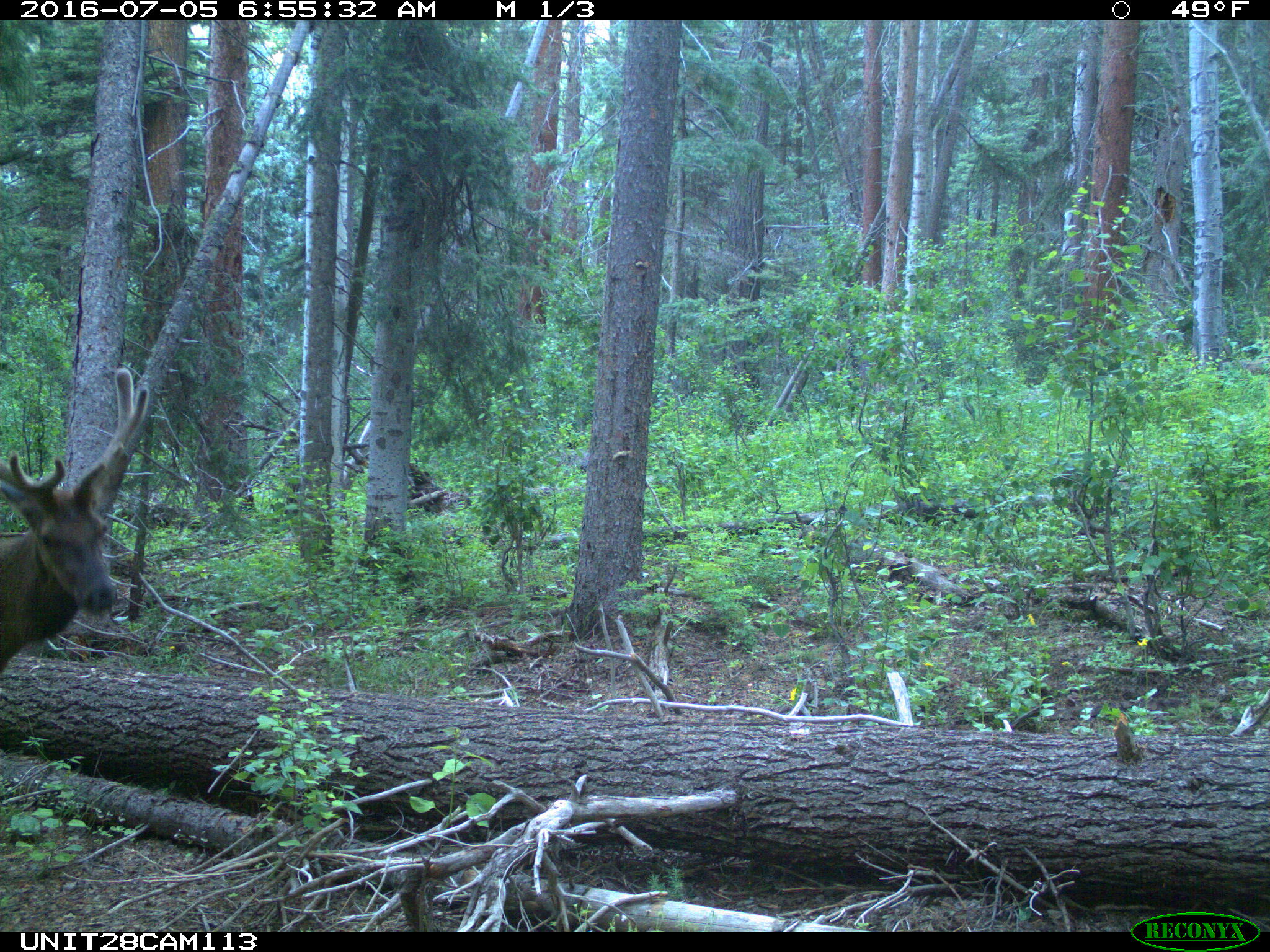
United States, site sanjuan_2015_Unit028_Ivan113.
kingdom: Animalia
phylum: Chordata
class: Mammalia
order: Artiodactyla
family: Cervidae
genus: Cervus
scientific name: Cervus elaphus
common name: red deer